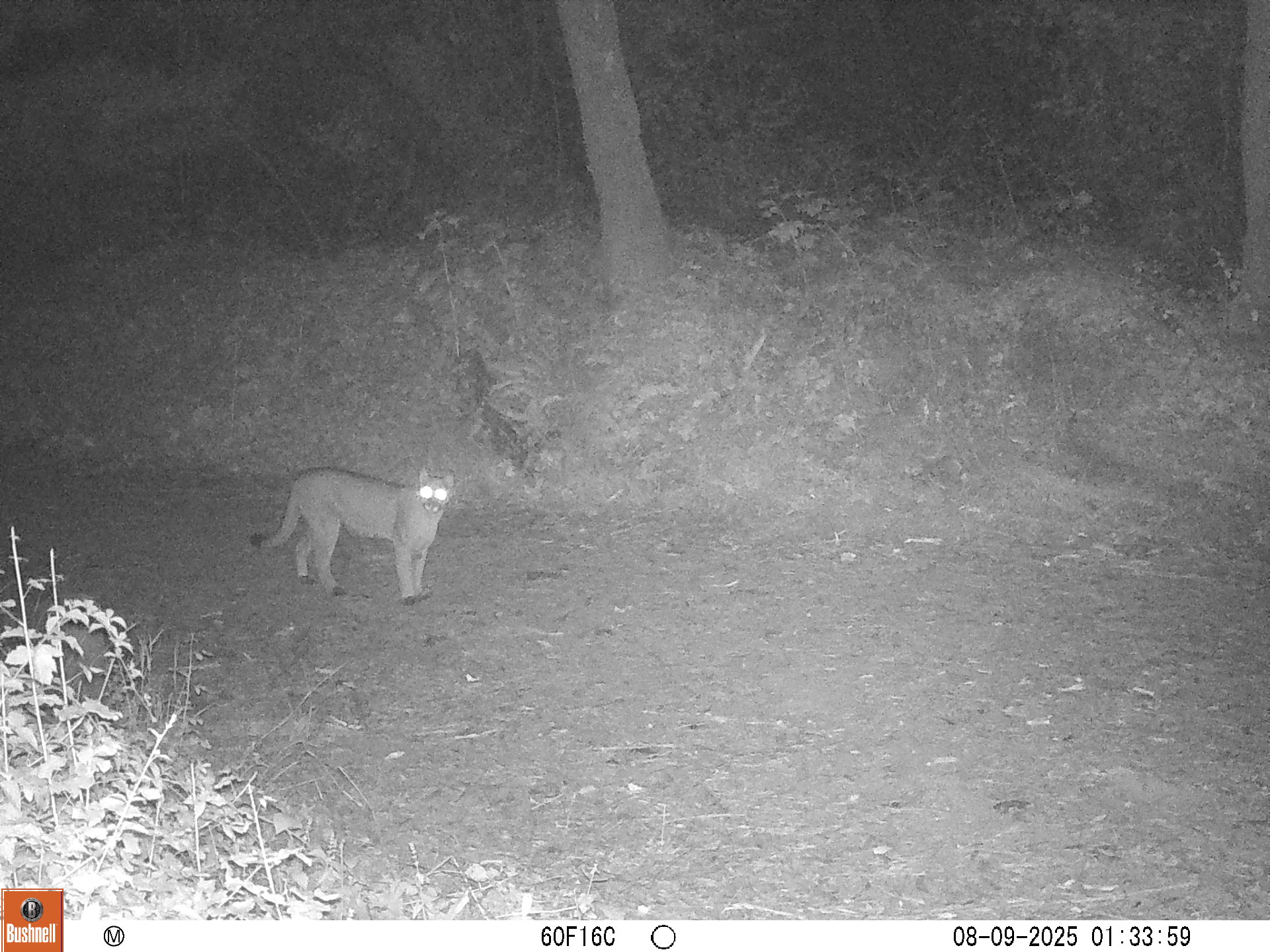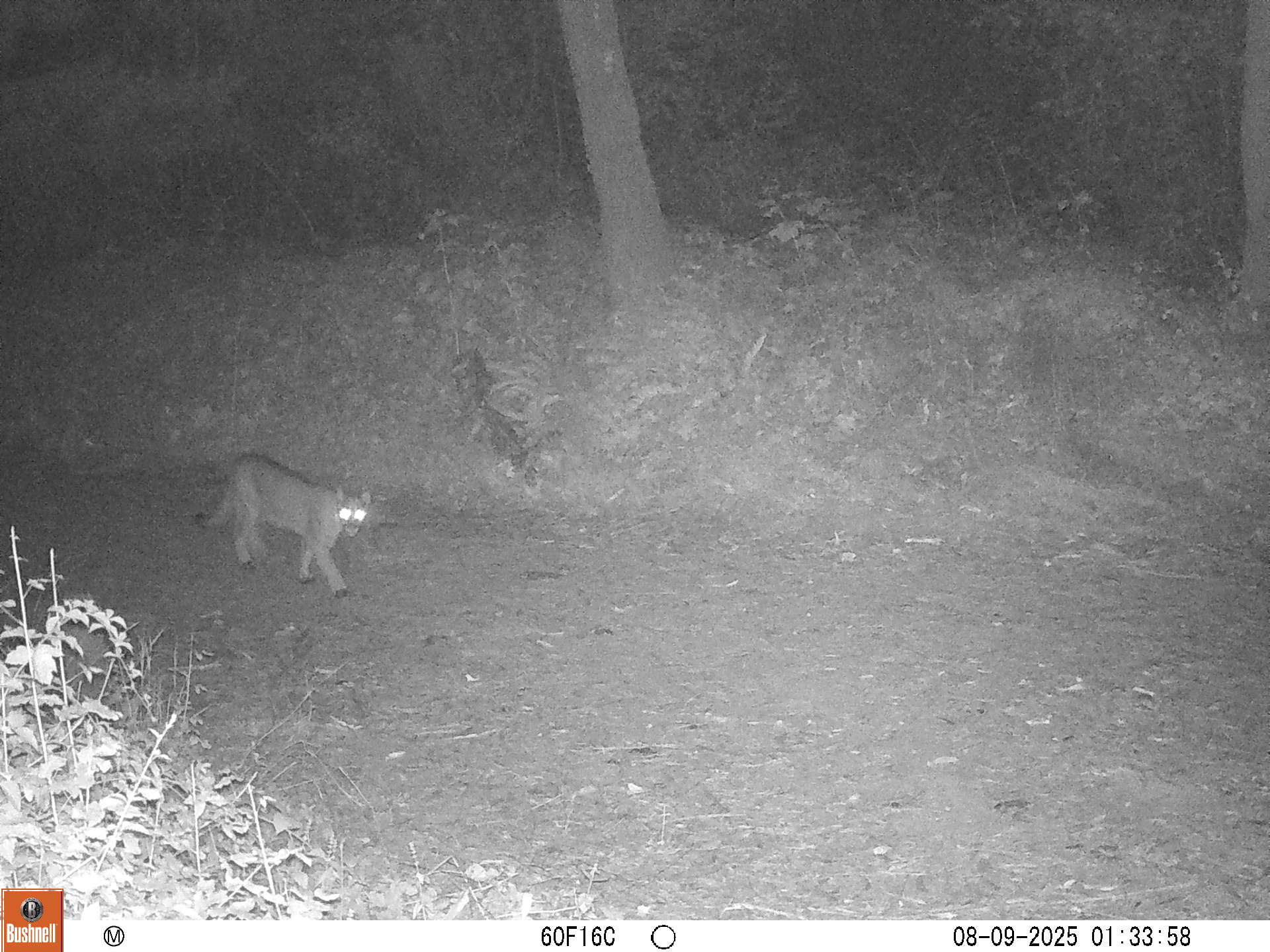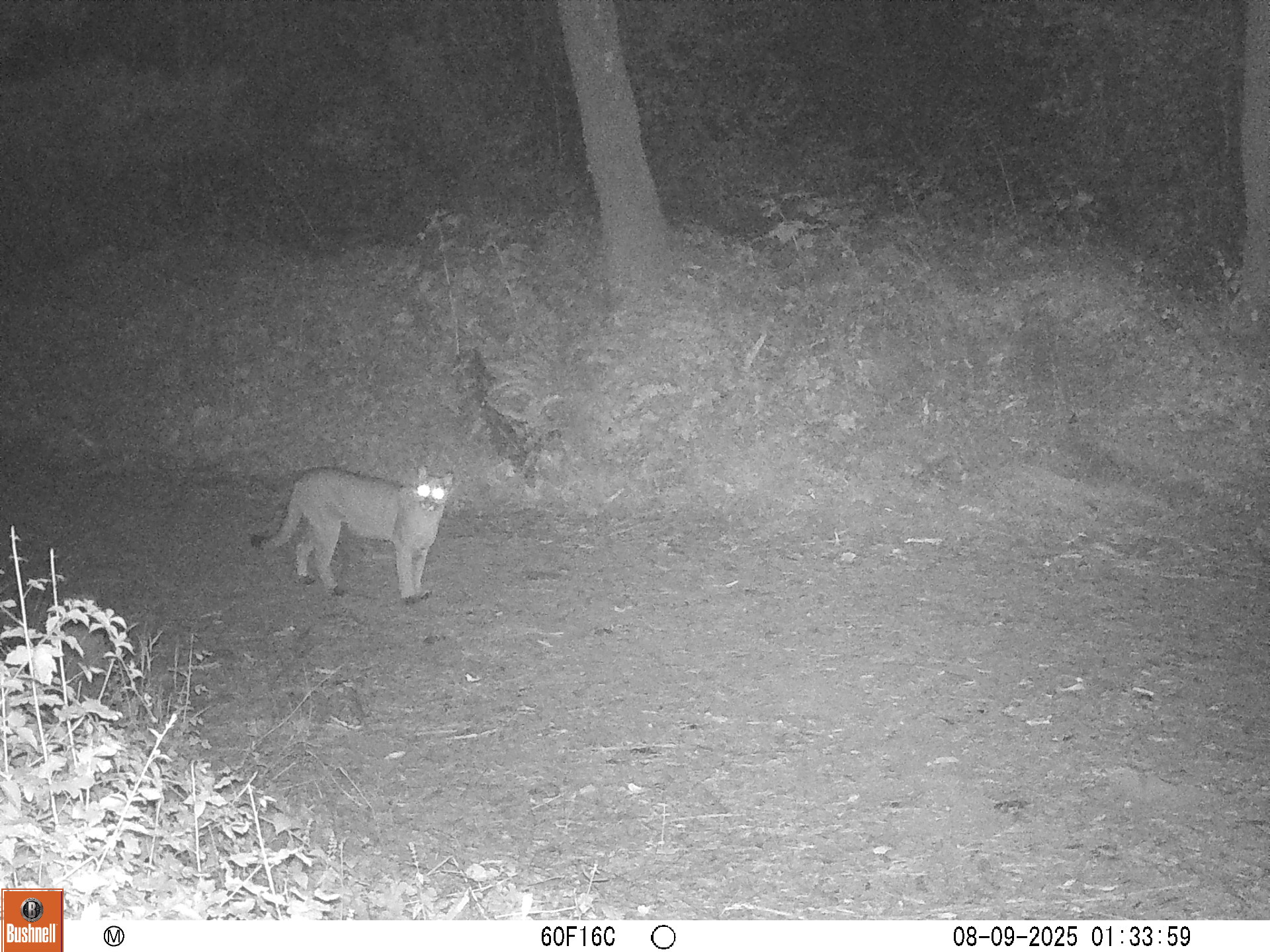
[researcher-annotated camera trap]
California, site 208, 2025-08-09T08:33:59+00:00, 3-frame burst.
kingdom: Animalia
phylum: Chordata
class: Mammalia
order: Carnivora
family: Felidae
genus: Puma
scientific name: Puma concolor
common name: puma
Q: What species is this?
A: Puma (Puma concolor).